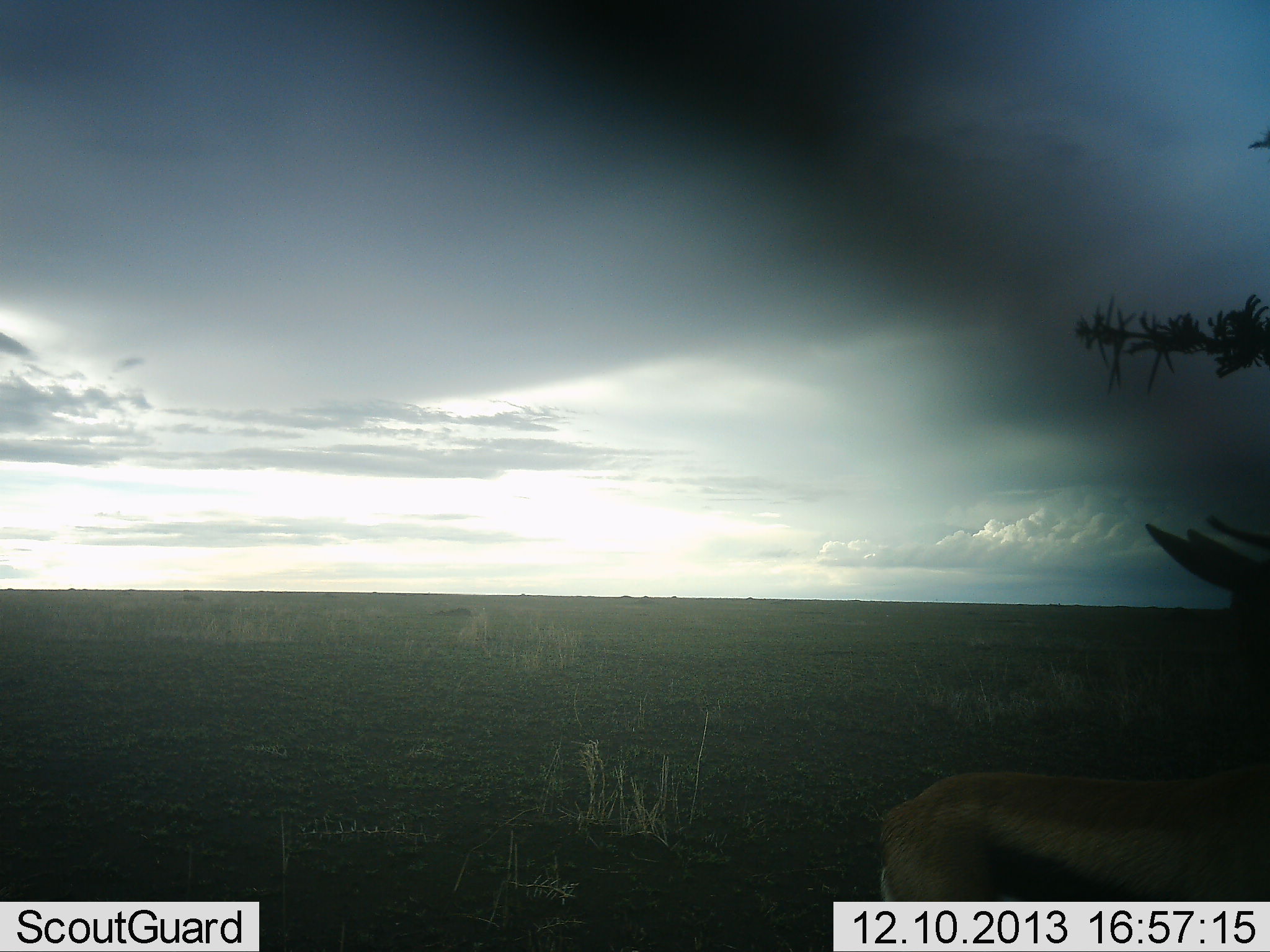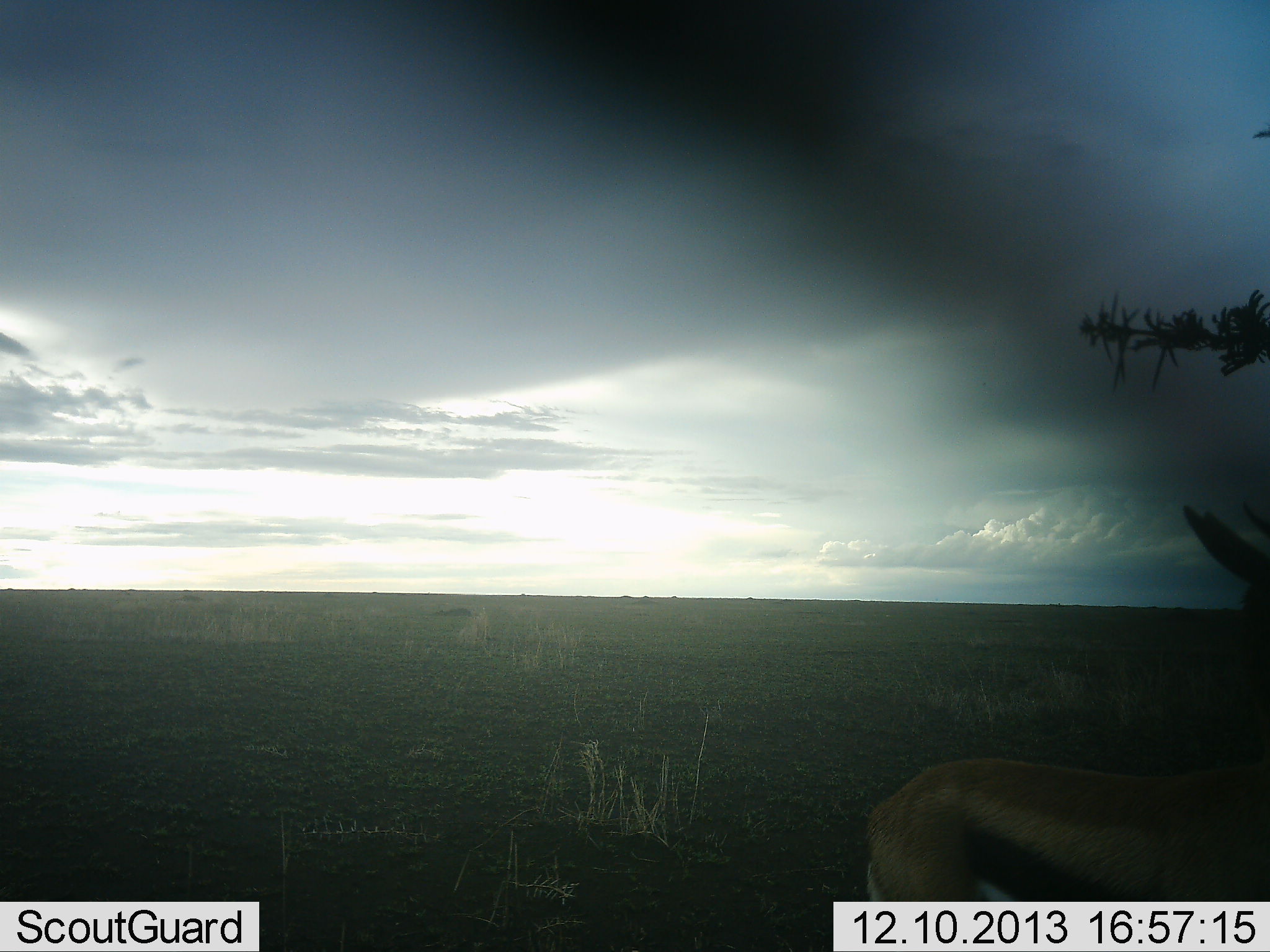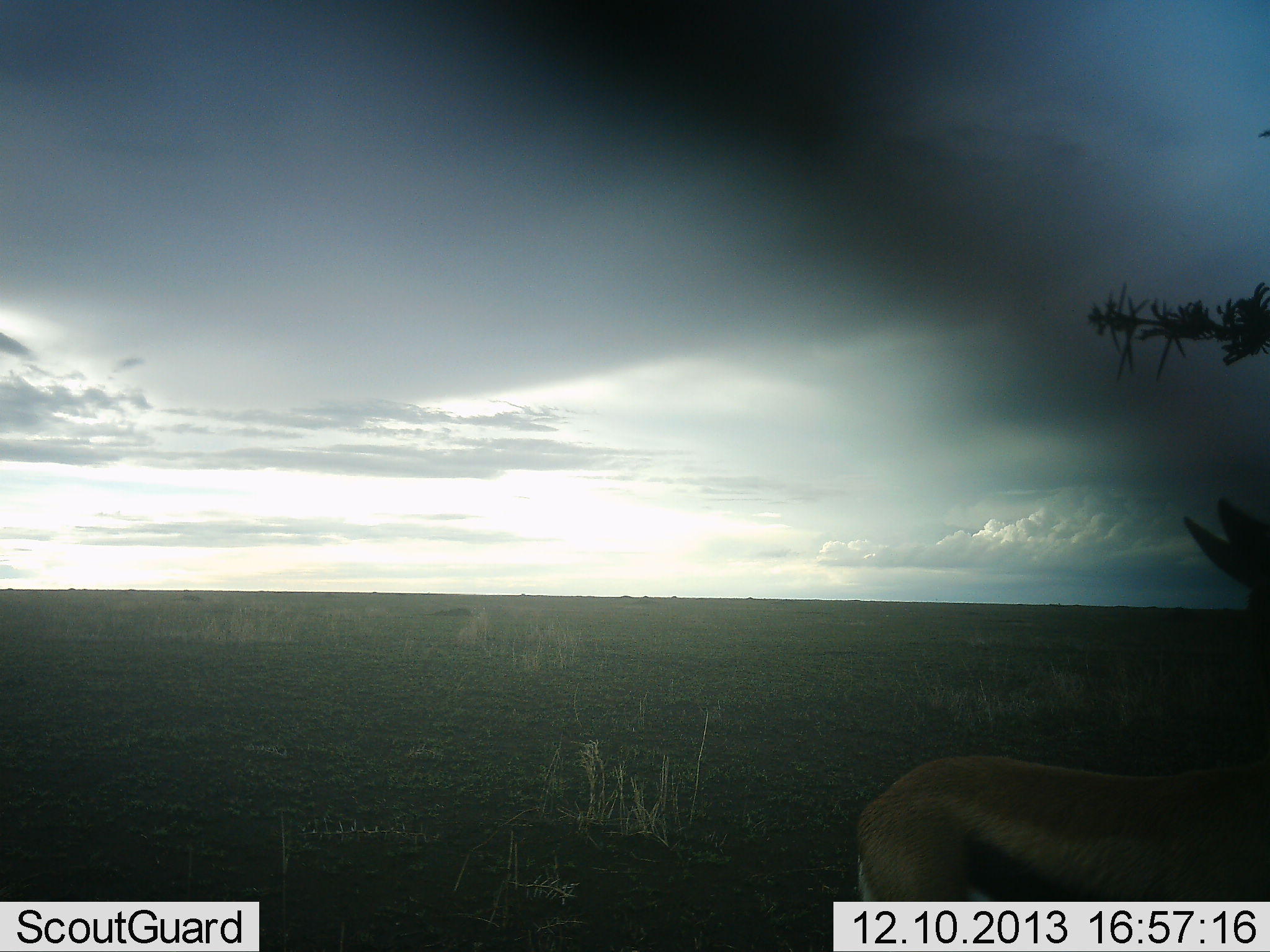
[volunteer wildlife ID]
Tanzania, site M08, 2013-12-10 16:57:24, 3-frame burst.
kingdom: Animalia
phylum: Chordata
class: Mammalia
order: Artiodactyla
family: Bovidae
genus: Eudorcas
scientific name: Eudorcas thomsonii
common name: thomson's gazelle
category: gazellethomsons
Gazellethomsons (thomson's gazelle) (Eudorcas thomsonii), count 1. Behavior (volunteer vote fractions): standing 60%, resting 0%, moving 30%, interacting 0%. Young present (vote fraction): 0%. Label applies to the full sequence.